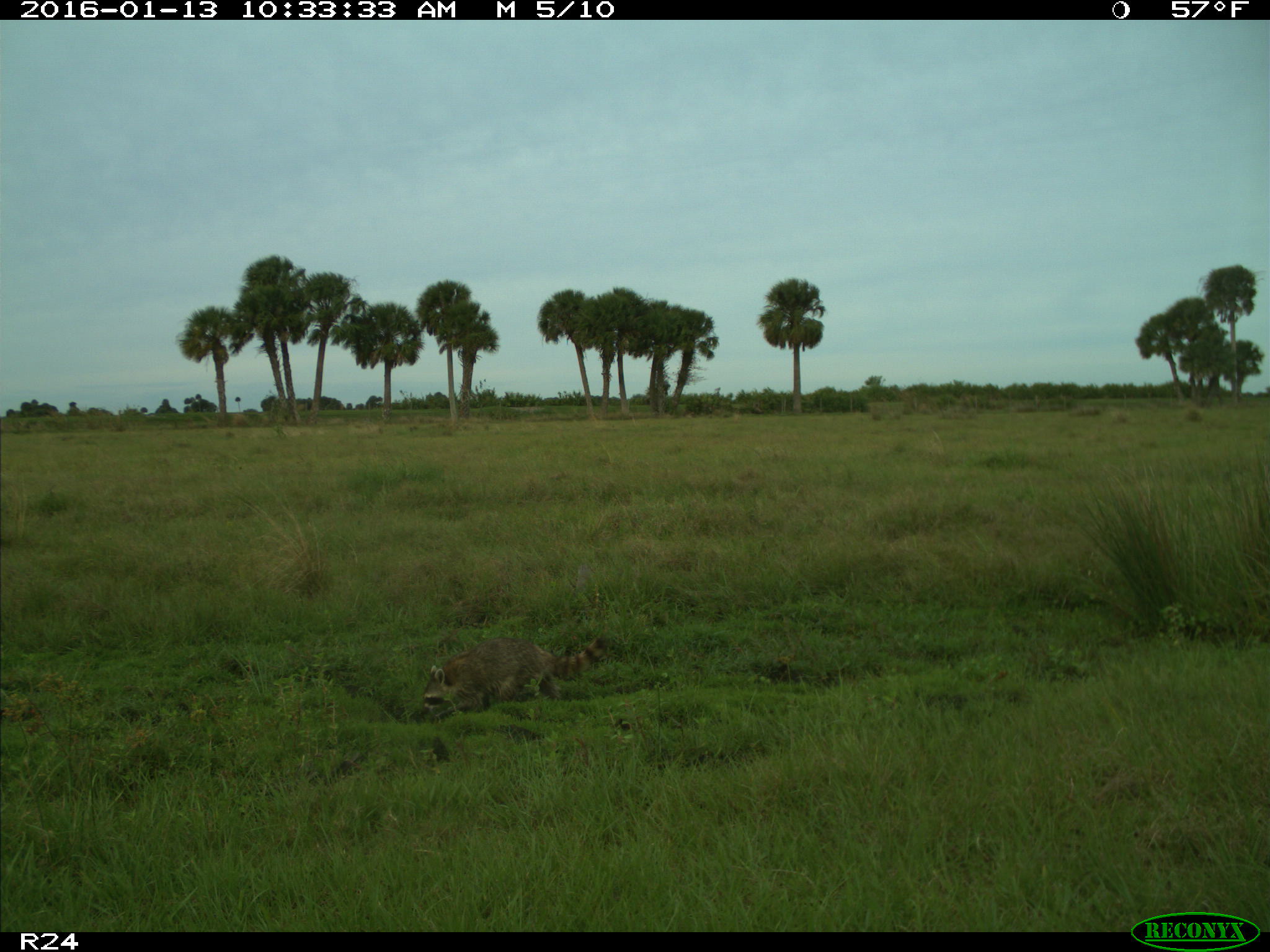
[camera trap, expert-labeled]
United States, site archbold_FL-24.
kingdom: Animalia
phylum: Chordata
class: Mammalia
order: Carnivora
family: Procyonidae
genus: Procyon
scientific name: Procyon lotor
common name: common raccoon